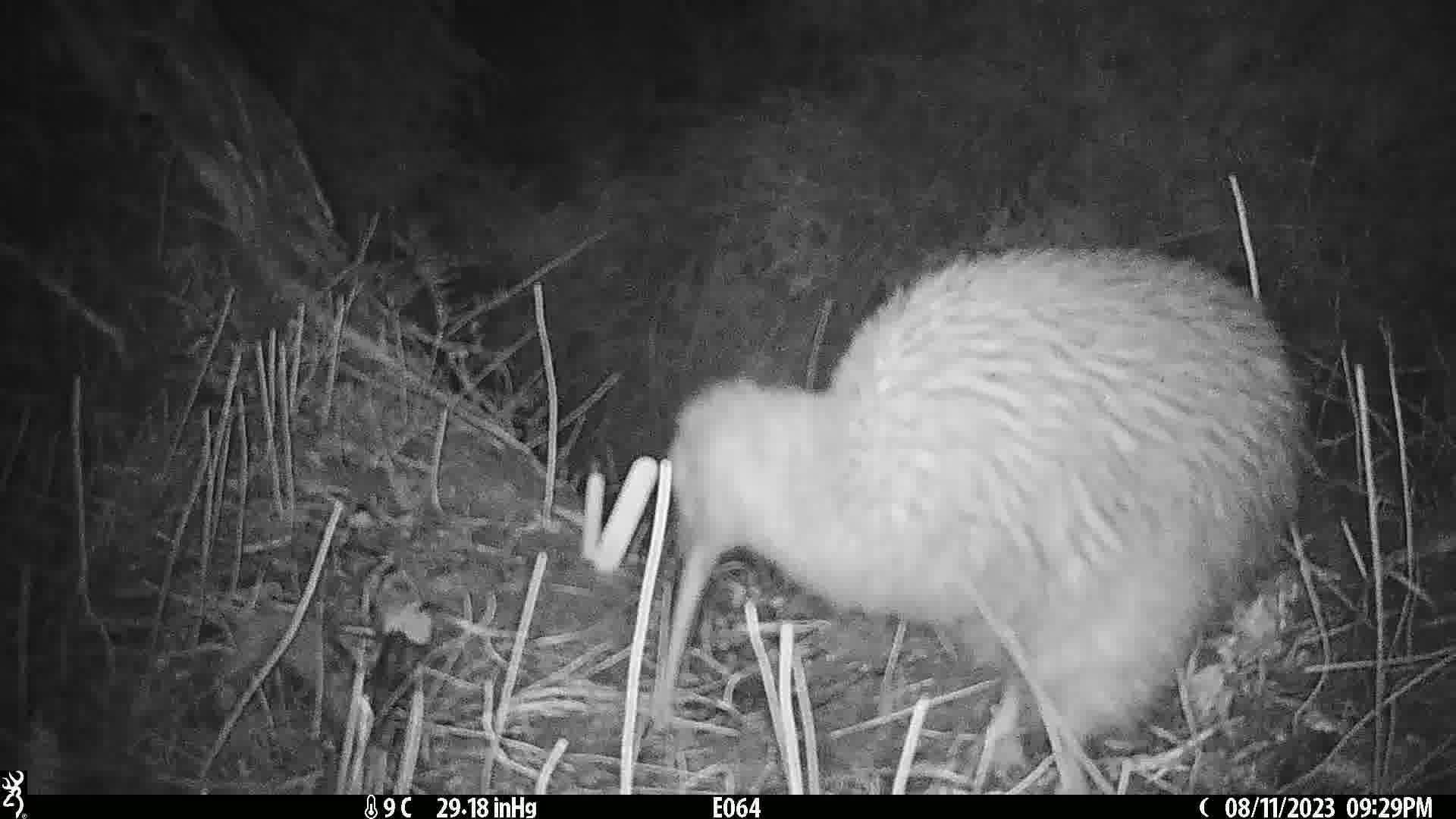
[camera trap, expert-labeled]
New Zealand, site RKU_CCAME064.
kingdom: Animalia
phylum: Chordata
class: Aves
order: Apterygiformes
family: Apterygidae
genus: Apteryx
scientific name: Apteryx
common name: kiwi